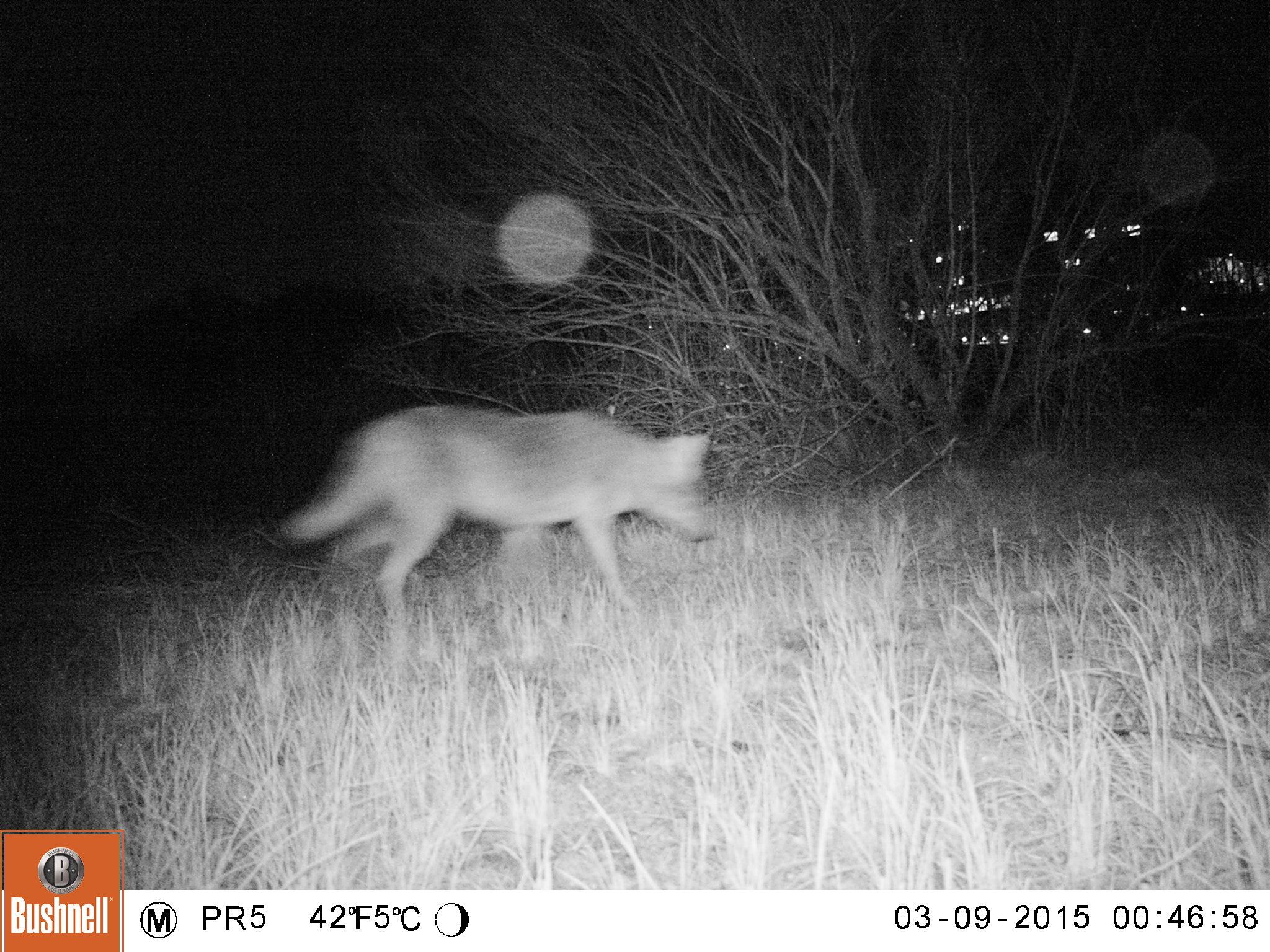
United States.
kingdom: Animalia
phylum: Chordata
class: Mammalia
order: Carnivora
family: Canidae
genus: Canis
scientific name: Canis latrans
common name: coyote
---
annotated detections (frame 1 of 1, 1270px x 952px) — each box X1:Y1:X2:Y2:
Coyote: 284:397:713:623